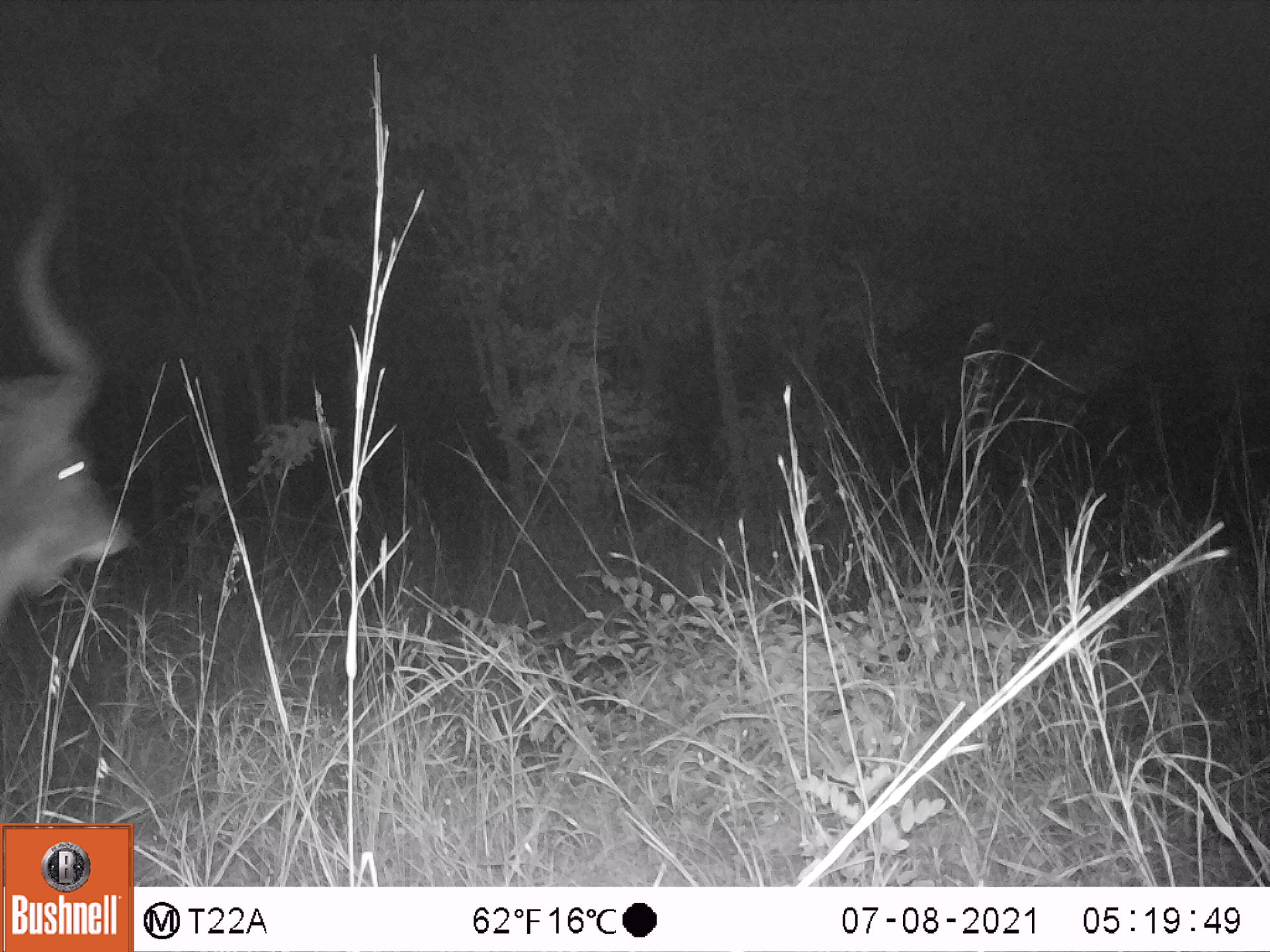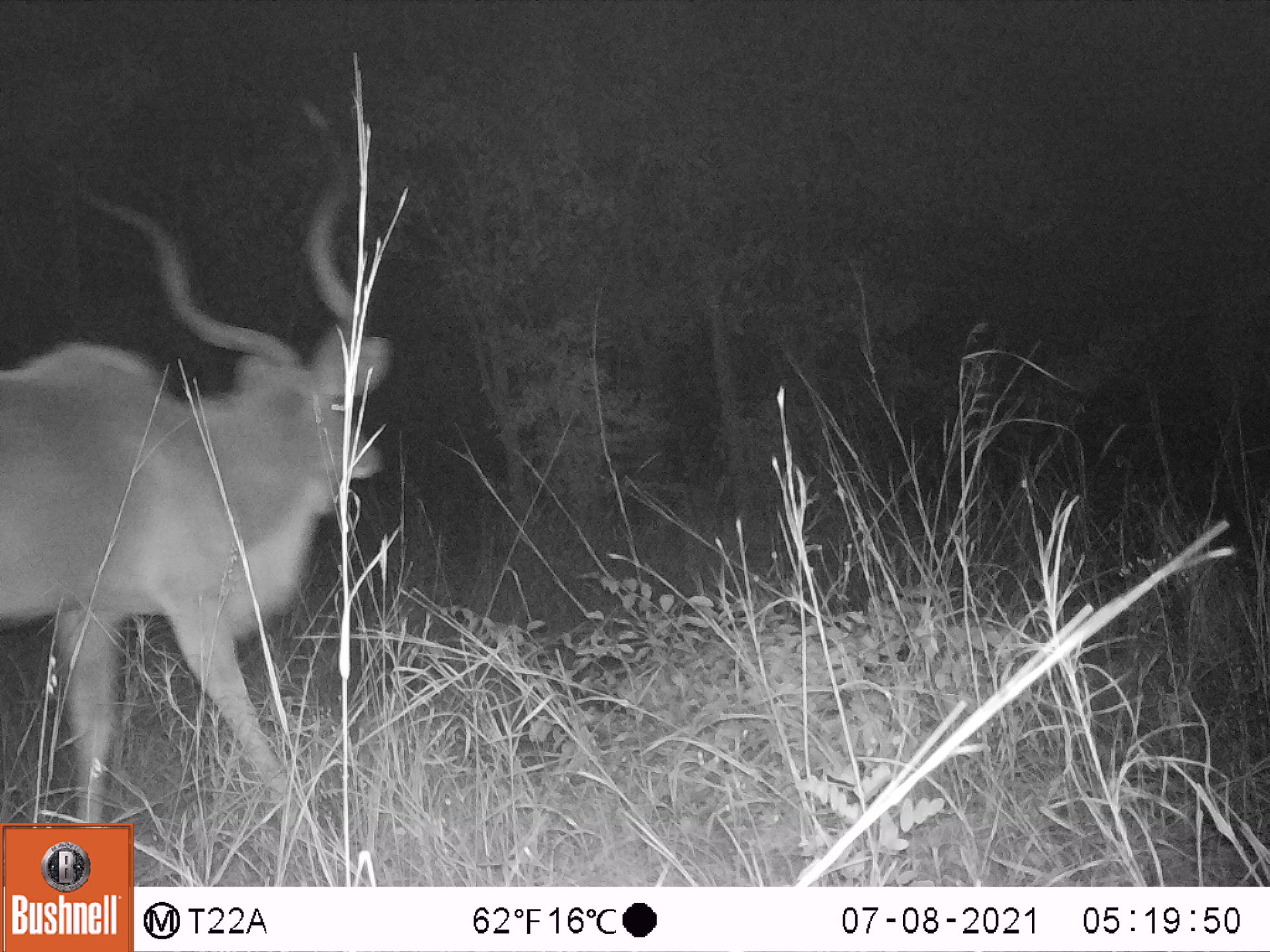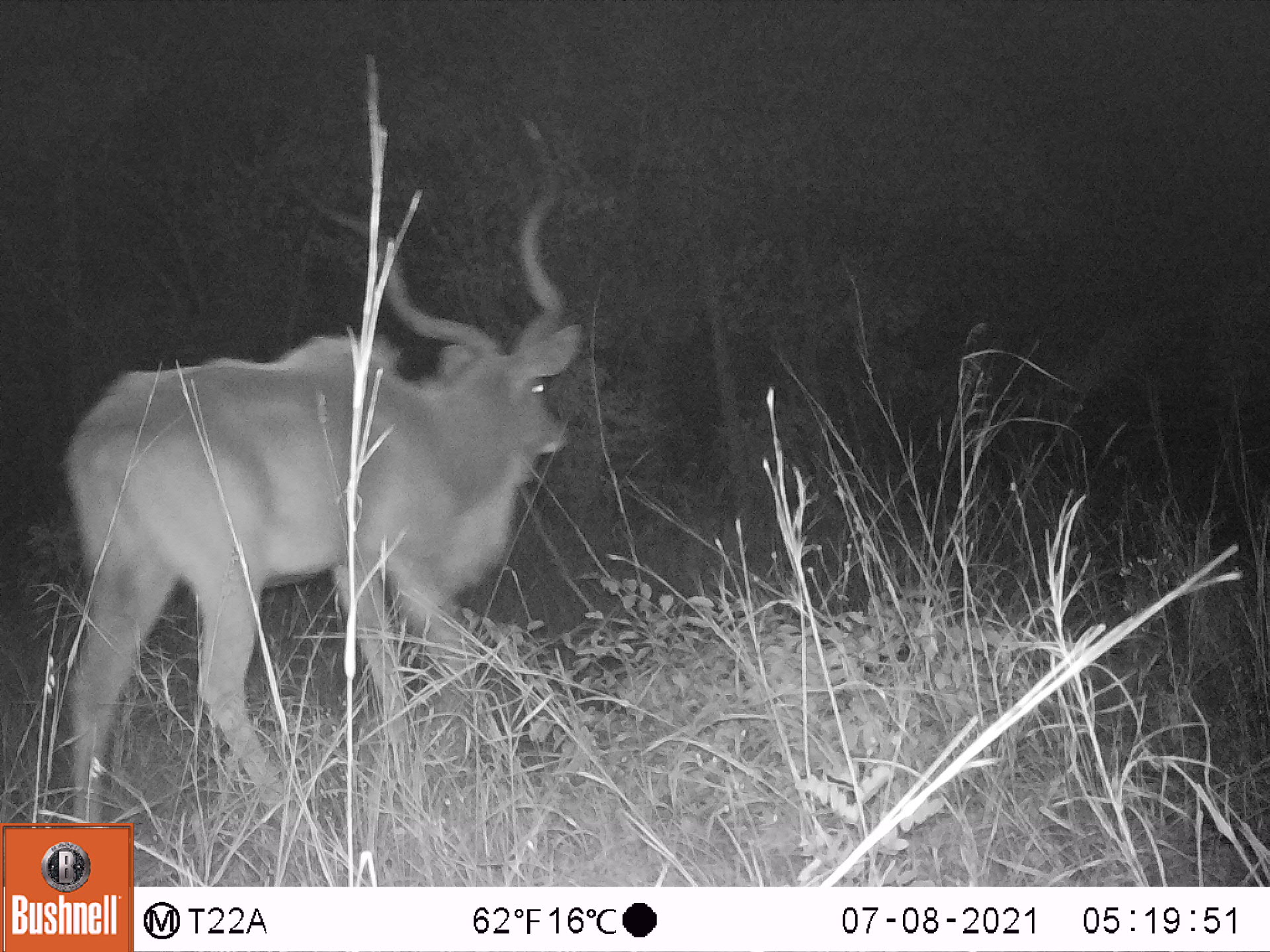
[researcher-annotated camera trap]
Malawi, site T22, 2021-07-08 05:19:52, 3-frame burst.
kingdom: Animalia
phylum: Chordata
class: Mammalia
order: Artiodactyla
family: Bovidae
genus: Tragelaphus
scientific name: Tragelaphus strepsiceros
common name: greater kudu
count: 1